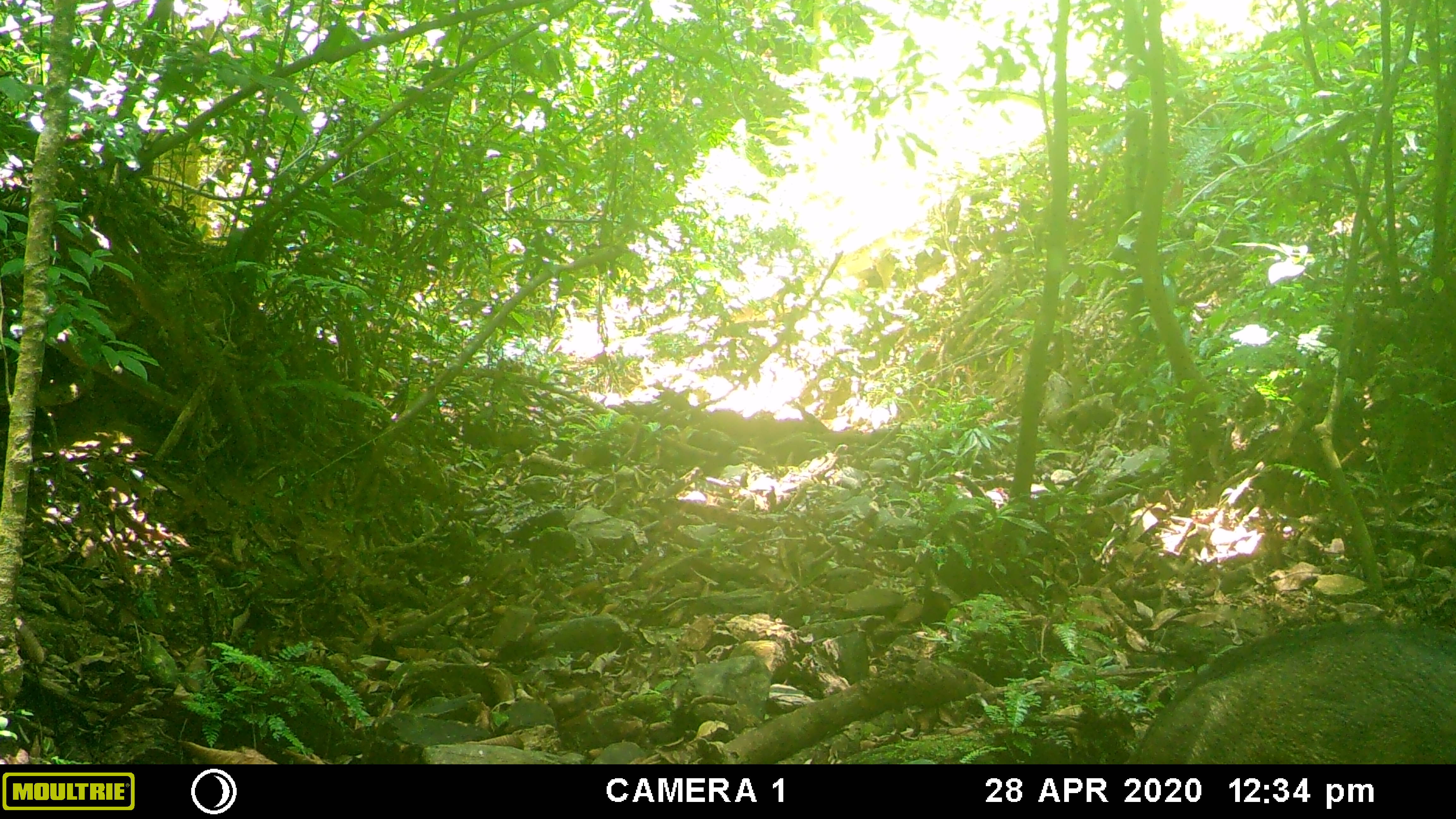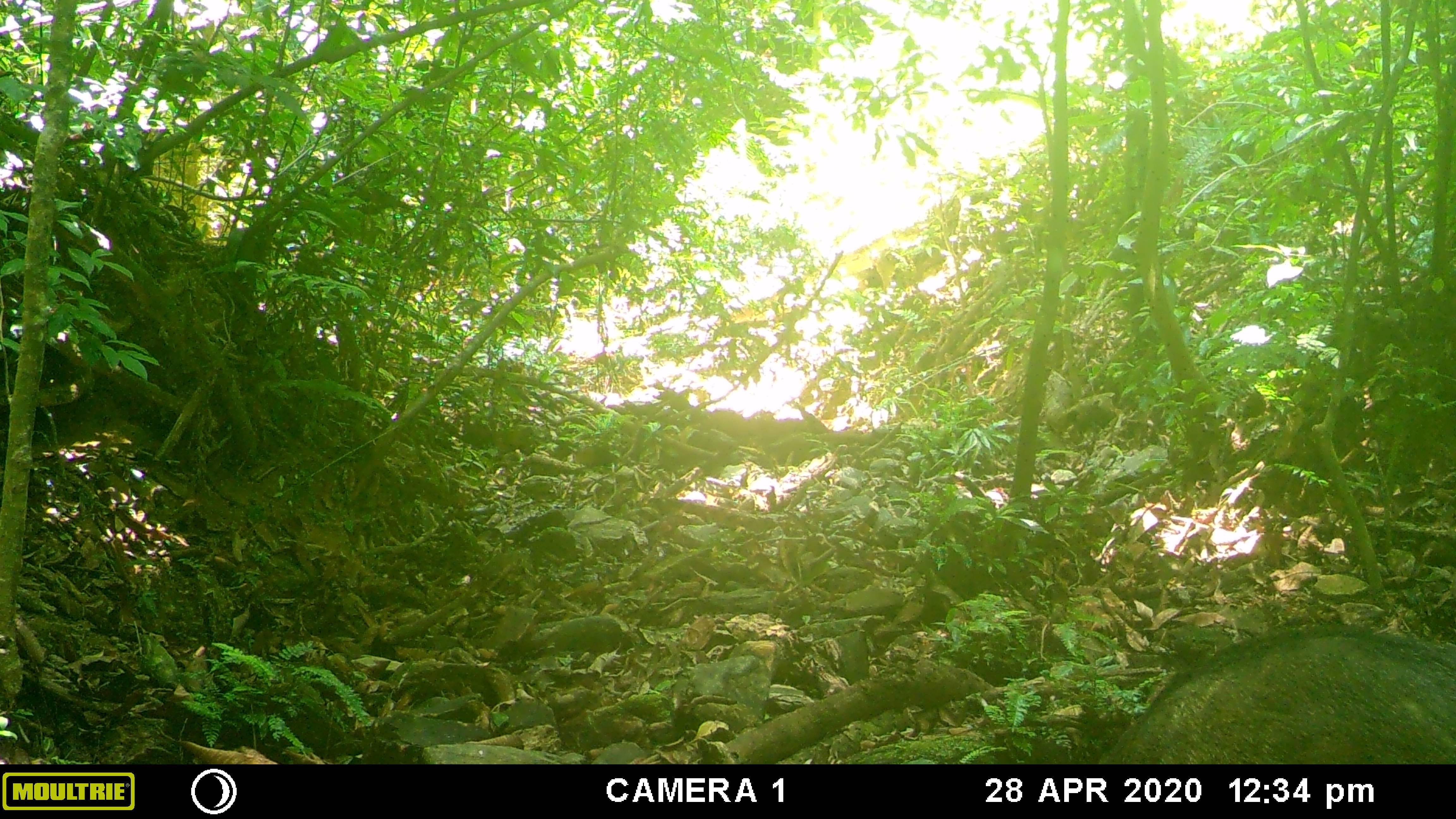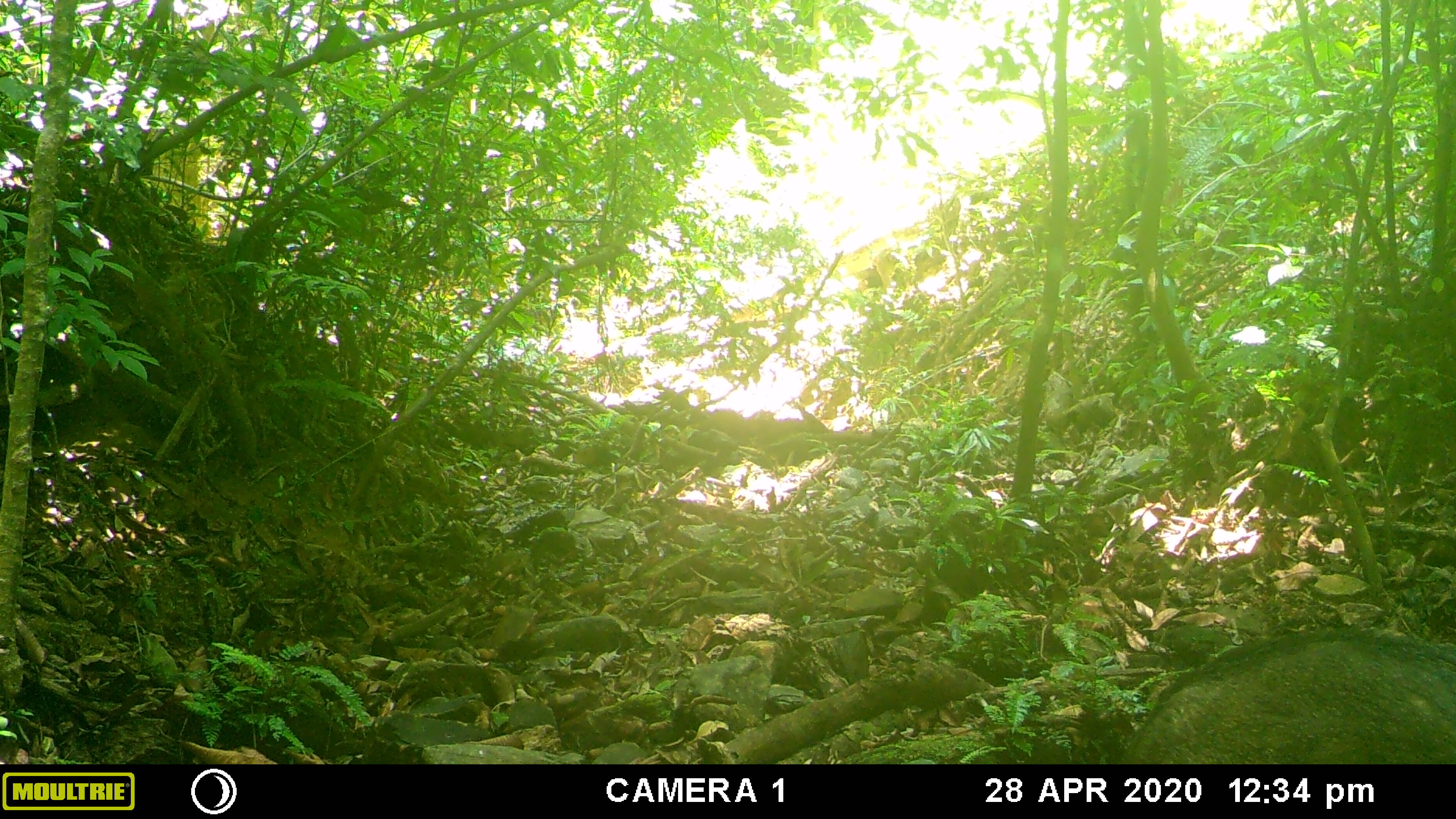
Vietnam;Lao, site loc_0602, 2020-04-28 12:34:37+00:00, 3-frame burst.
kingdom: Animalia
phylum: Chordata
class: Mammalia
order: Artiodactyla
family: Suidae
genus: Sus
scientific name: Sus scrofa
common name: eurasian wild pig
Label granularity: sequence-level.